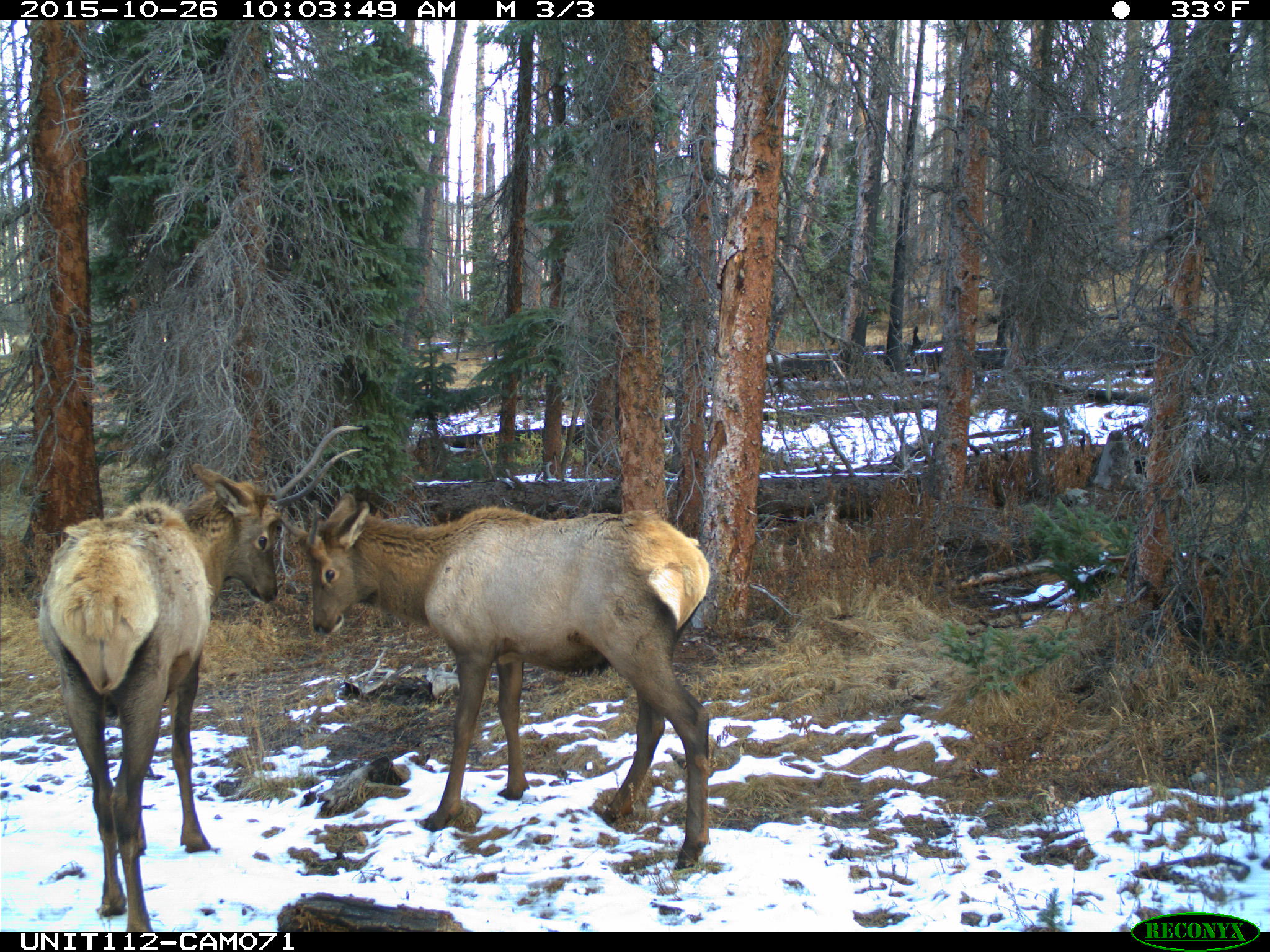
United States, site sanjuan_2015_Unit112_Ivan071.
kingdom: Animalia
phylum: Chordata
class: Mammalia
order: Artiodactyla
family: Cervidae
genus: Cervus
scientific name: Cervus elaphus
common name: red deer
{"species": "Cervus elaphus (red deer)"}